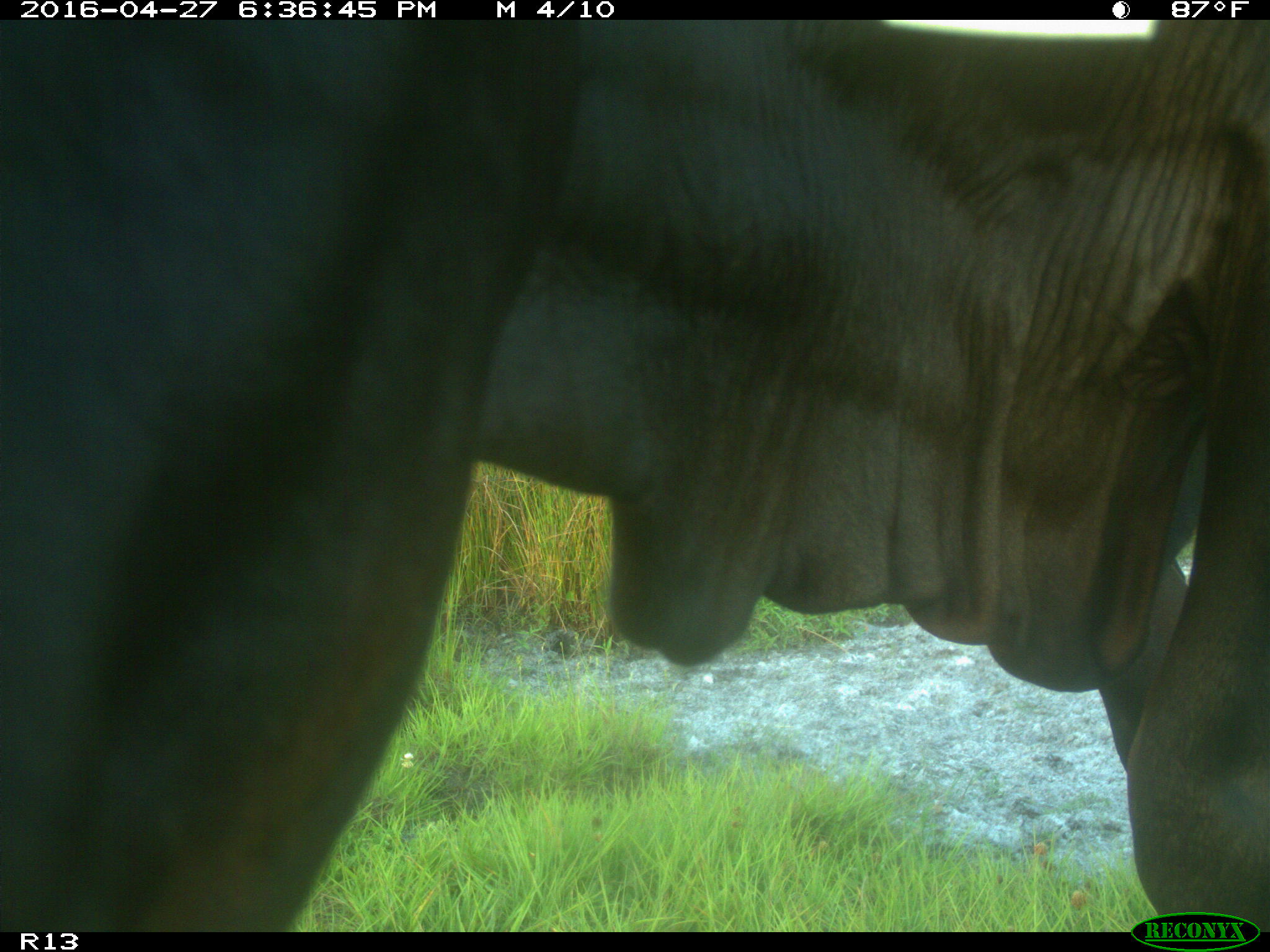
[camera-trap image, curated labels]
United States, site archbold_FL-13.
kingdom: Animalia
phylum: Chordata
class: Mammalia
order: Artiodactyla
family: Bovidae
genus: Bos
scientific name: Bos taurus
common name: domestic cow